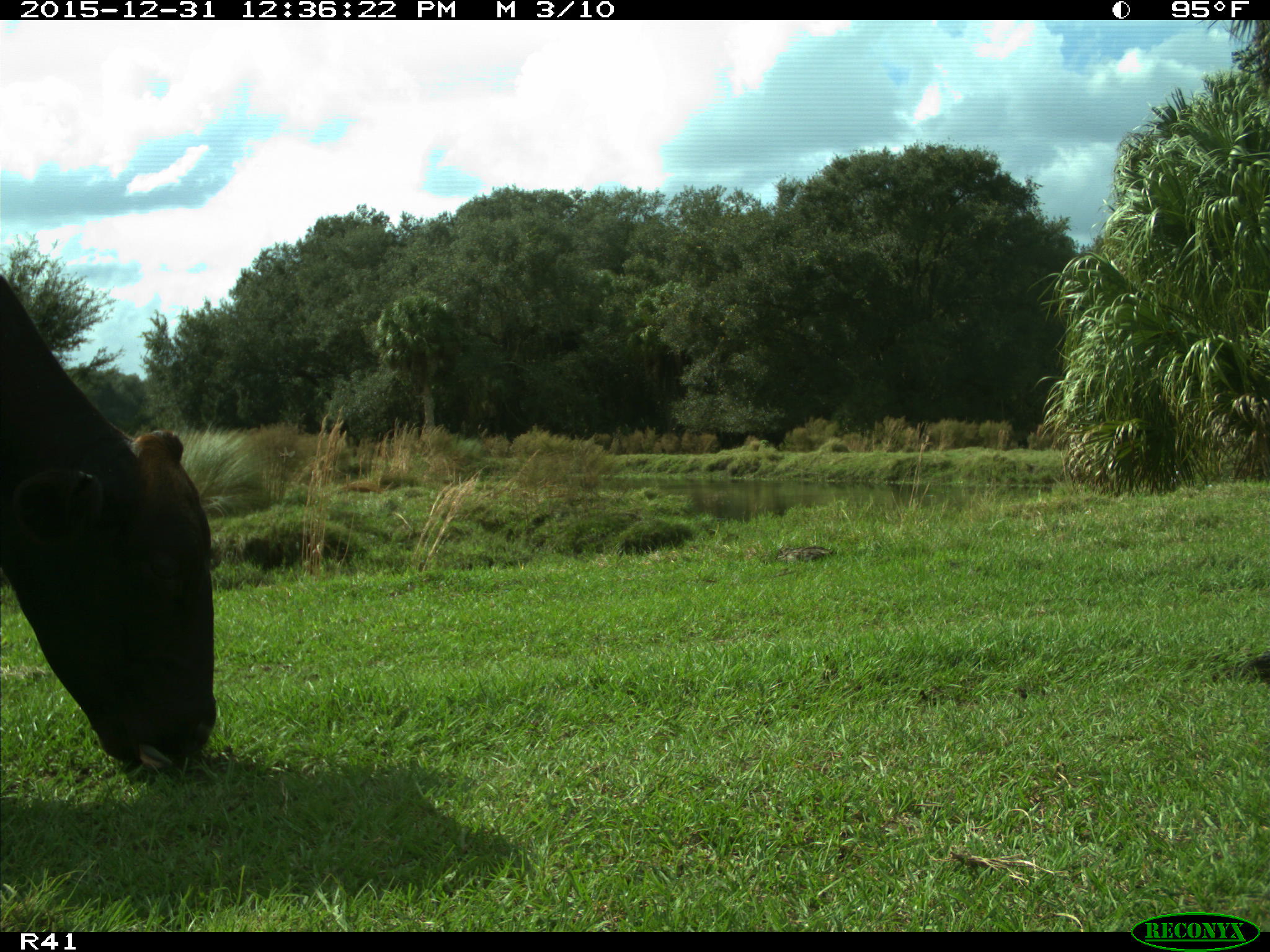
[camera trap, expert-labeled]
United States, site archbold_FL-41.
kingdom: Animalia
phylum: Chordata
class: Mammalia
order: Artiodactyla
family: Bovidae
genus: Bos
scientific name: Bos taurus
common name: domestic cow